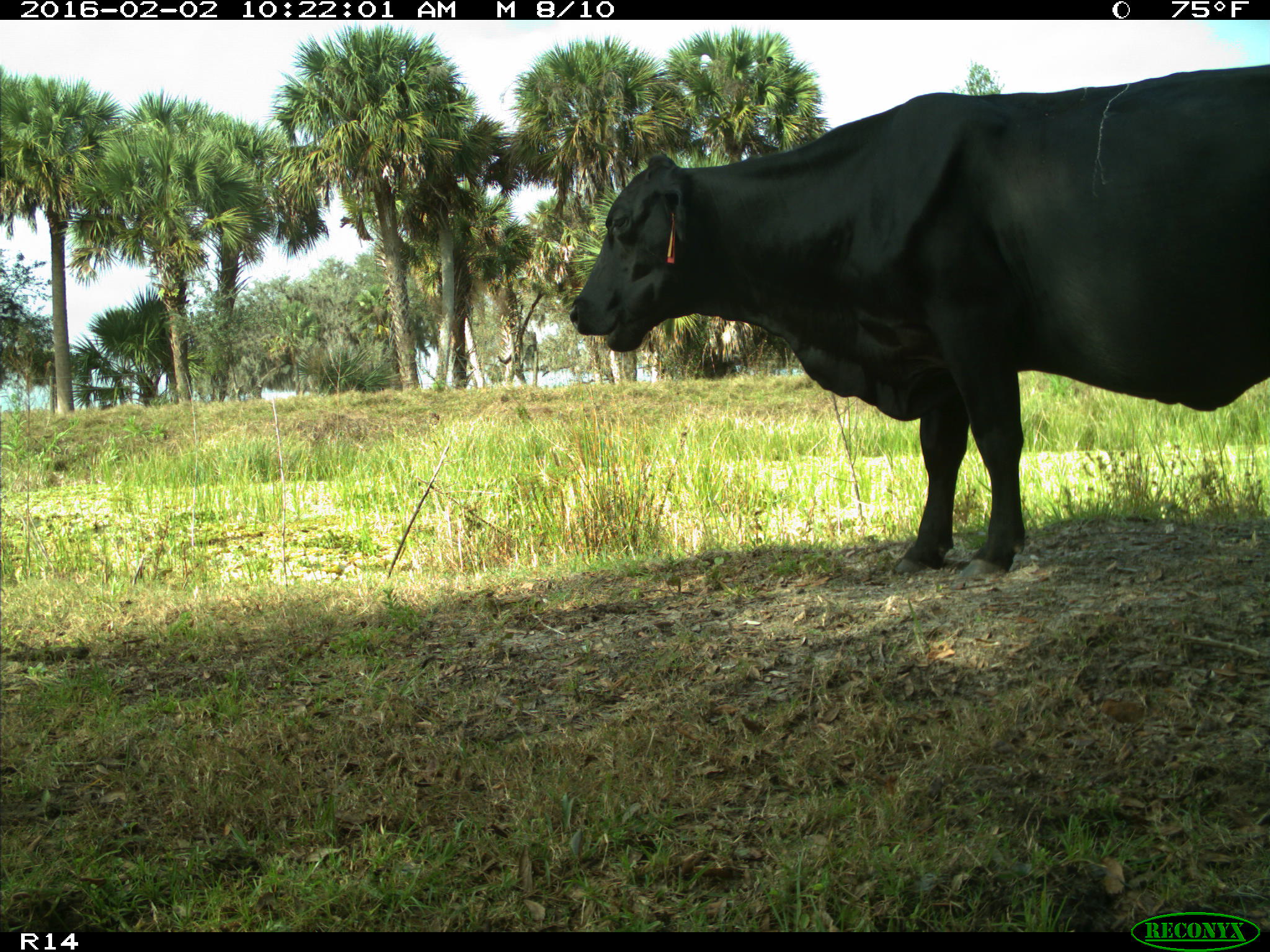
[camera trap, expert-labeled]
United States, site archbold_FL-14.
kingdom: Animalia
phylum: Chordata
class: Mammalia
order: Artiodactyla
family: Bovidae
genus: Bos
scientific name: Bos taurus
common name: domestic cow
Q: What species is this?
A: Bos taurus (domestic cow).